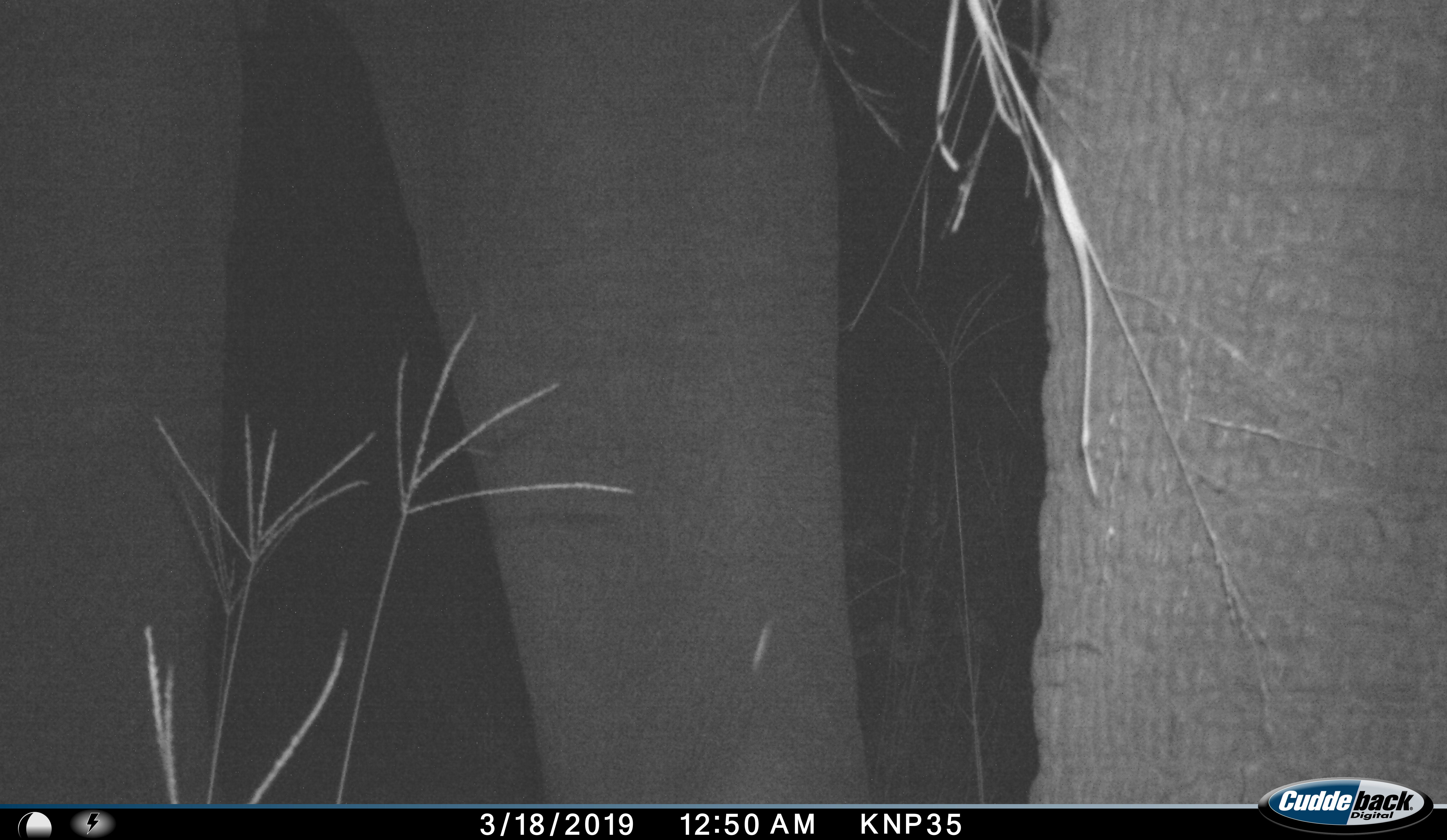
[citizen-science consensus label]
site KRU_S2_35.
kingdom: Animalia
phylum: Chordata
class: Mammalia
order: Proboscidea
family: Elephantidae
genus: Loxodonta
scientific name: Loxodonta africana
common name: african bush elephant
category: elephant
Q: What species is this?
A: Elephant (african bush elephant) (Loxodonta africana).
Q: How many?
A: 1.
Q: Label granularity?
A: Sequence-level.